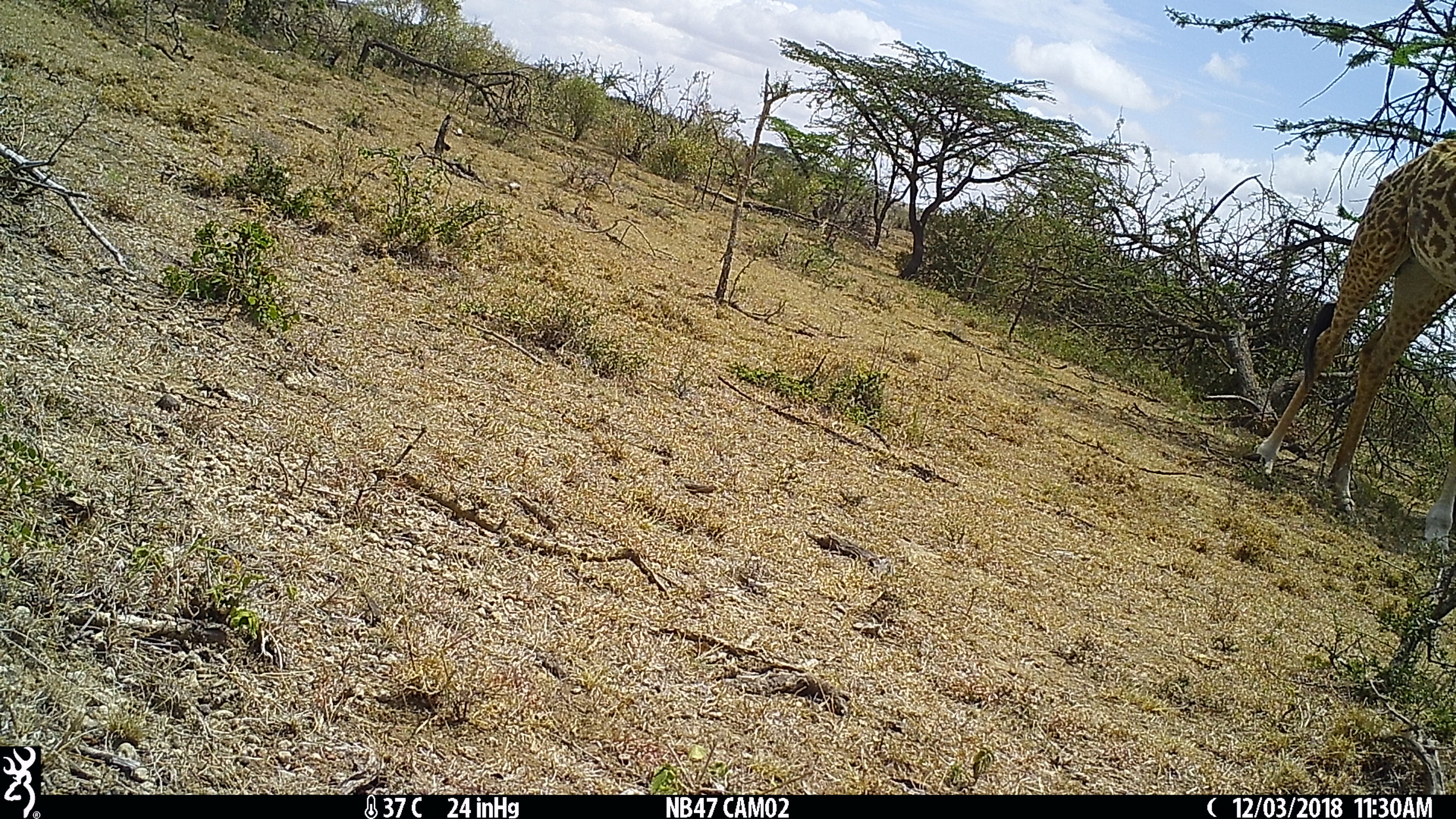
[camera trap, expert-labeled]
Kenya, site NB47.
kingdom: Animalia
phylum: Chordata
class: Mammalia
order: Artiodactyla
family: Giraffidae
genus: Giraffa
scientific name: Giraffa camelopardalis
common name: northern giraffe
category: giraffe